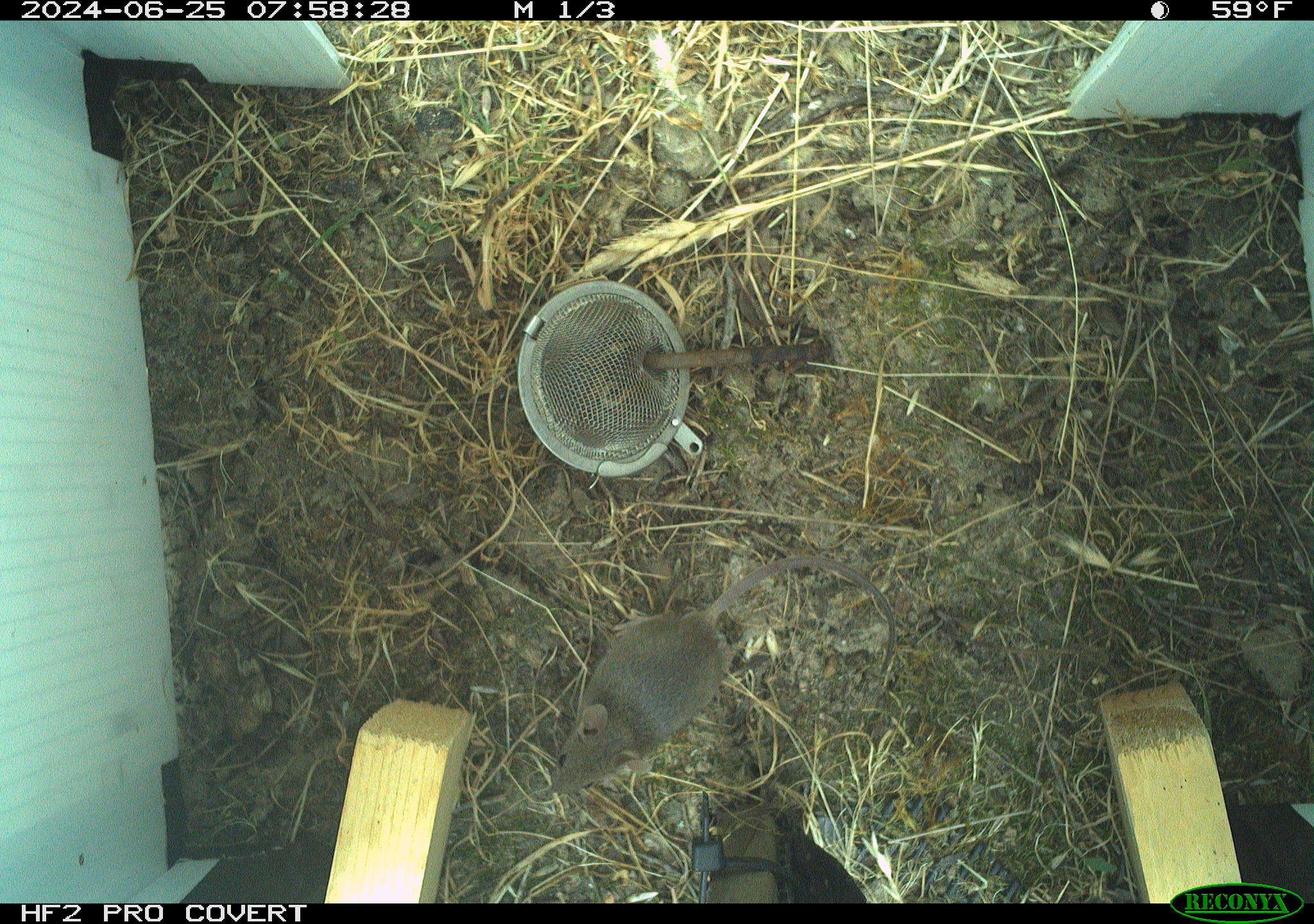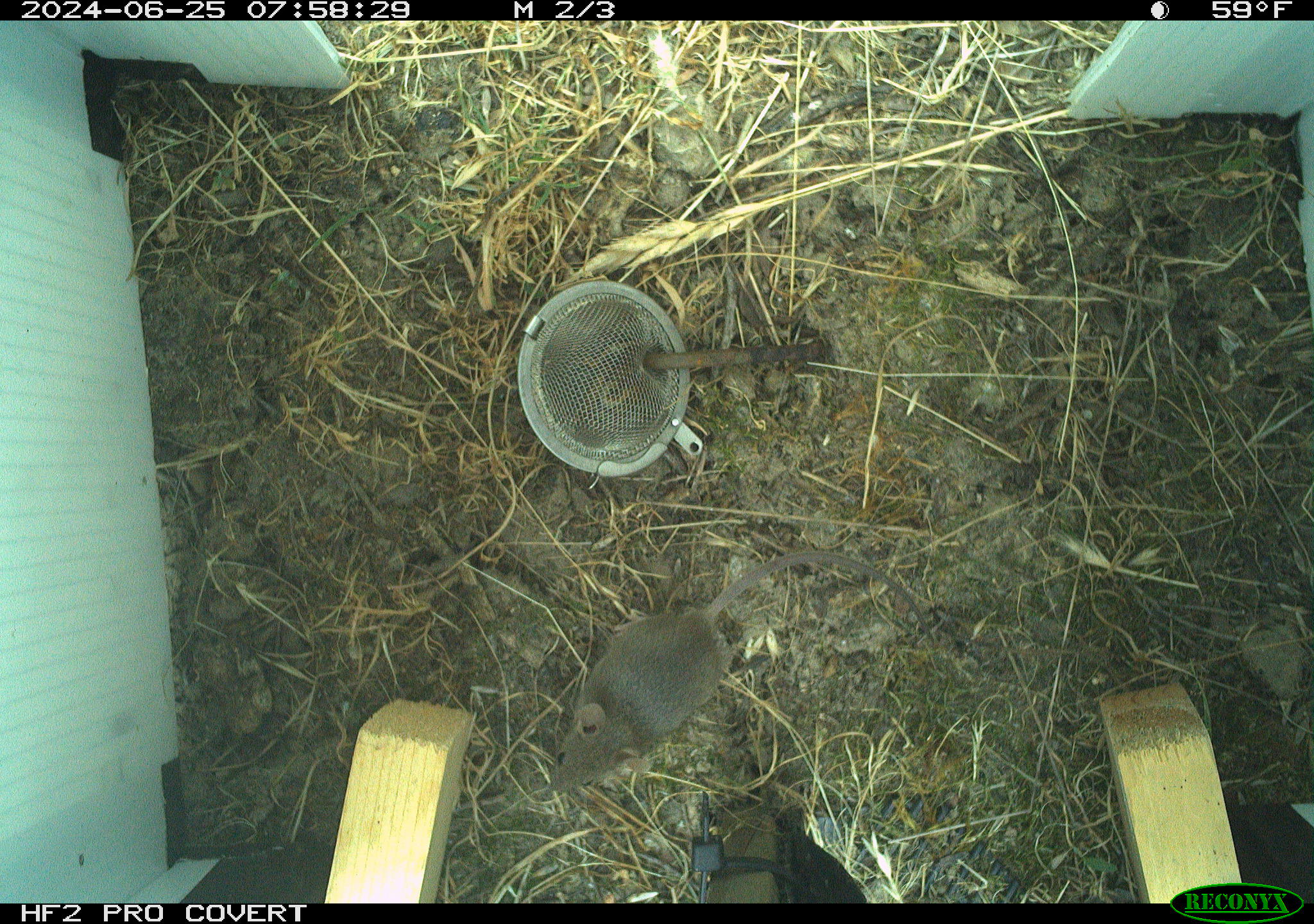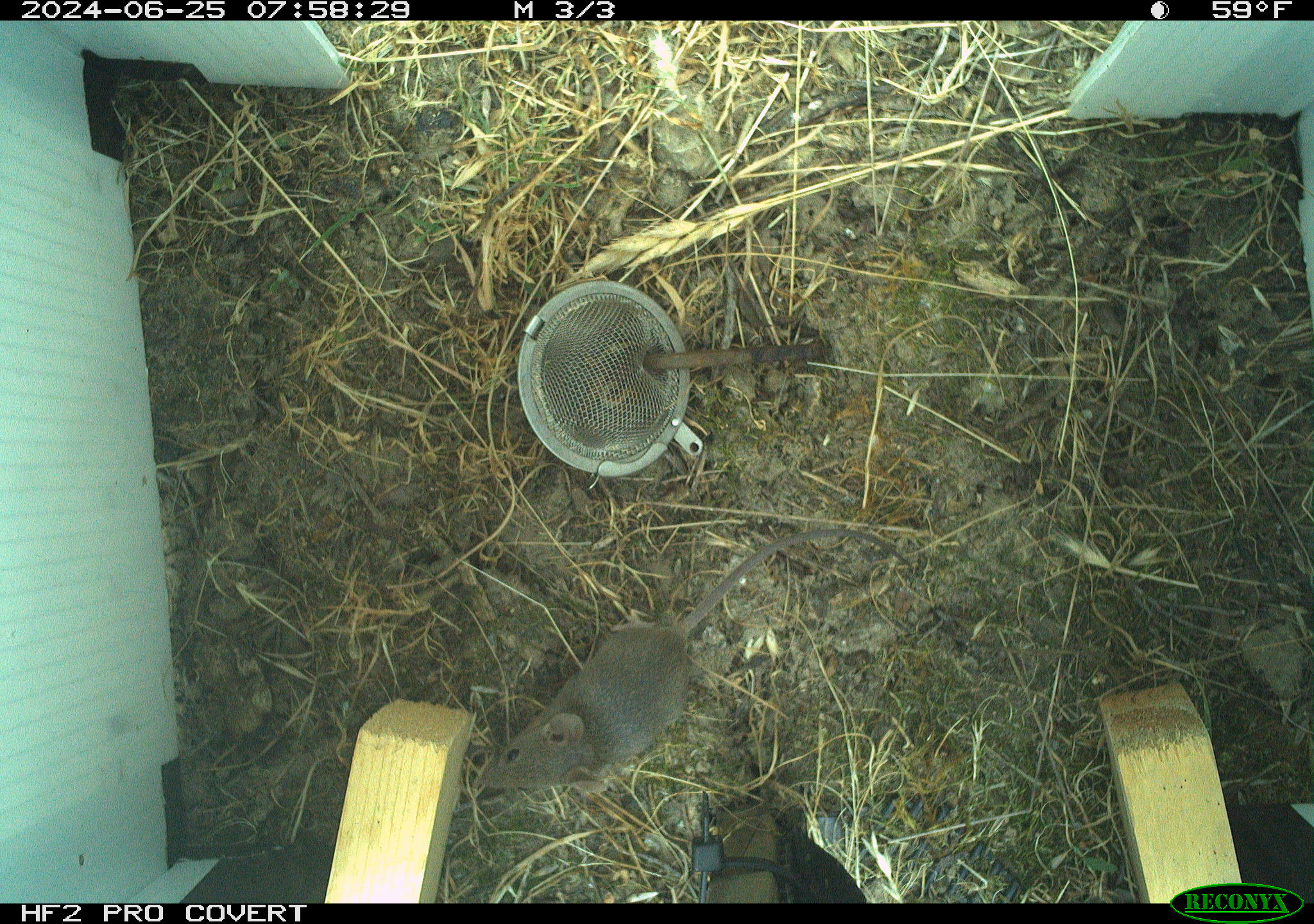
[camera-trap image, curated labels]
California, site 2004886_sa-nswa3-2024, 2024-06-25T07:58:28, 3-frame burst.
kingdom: Animalia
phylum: Chordata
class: Mammalia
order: Rodentia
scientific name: Rodentia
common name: rodent